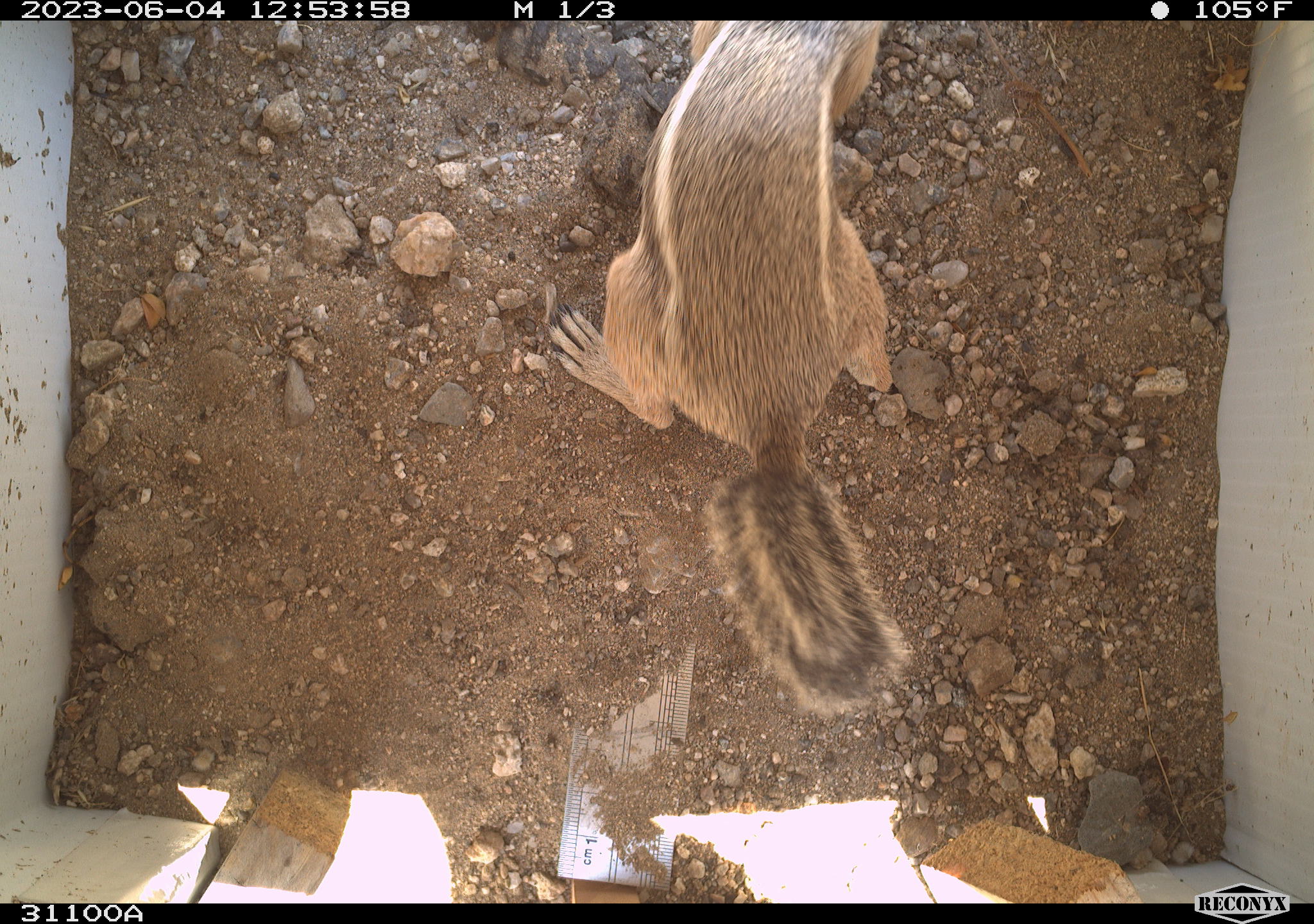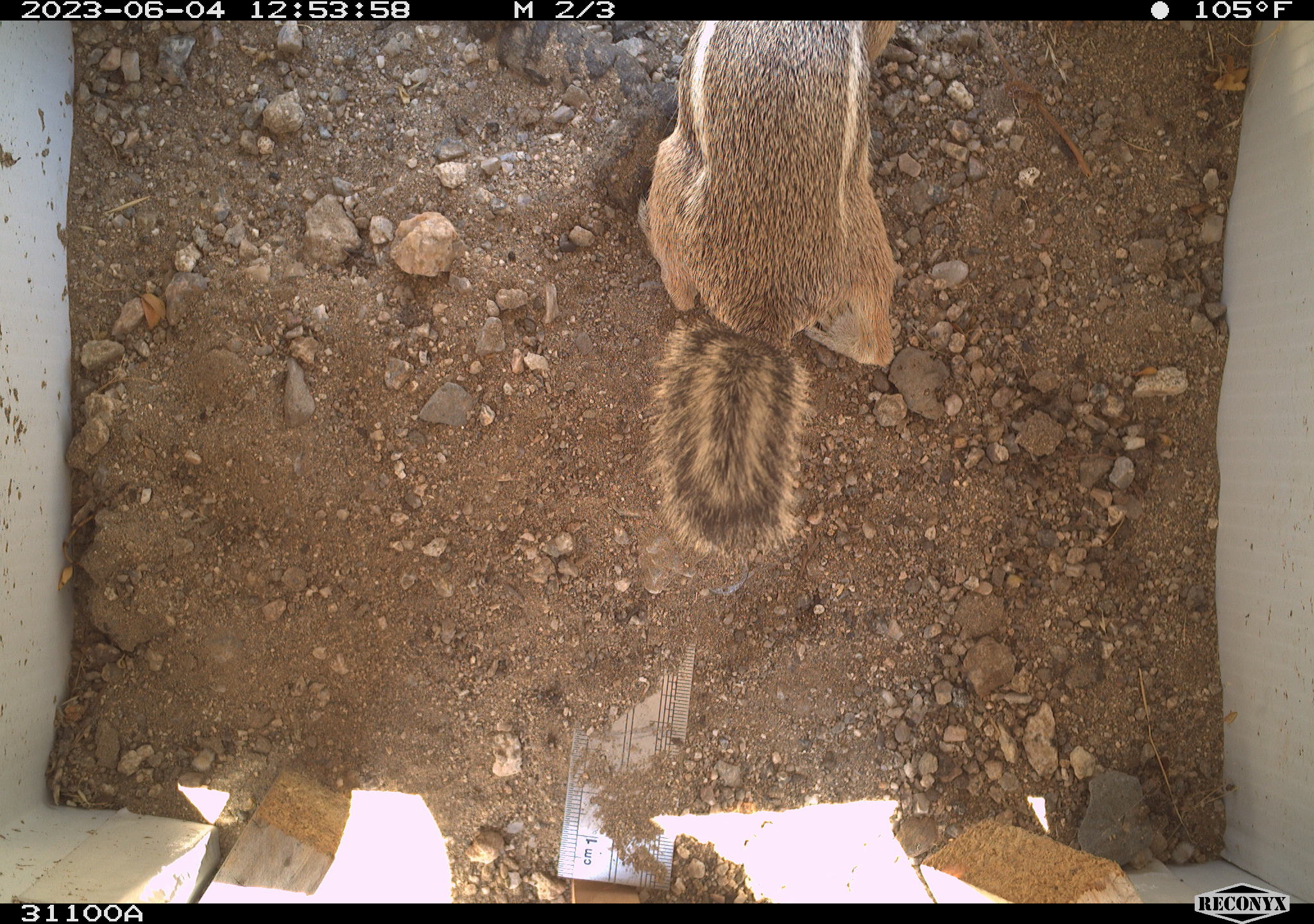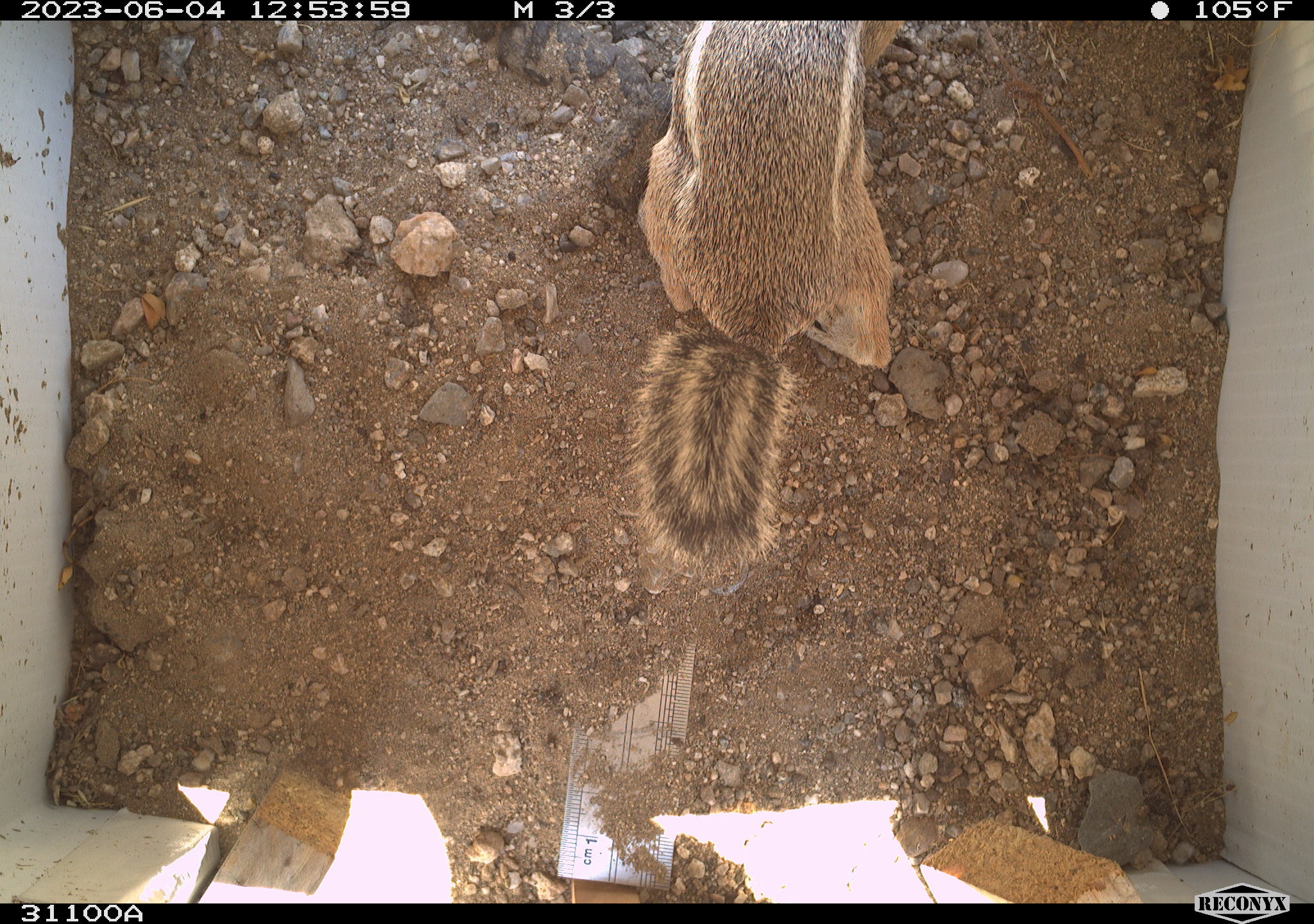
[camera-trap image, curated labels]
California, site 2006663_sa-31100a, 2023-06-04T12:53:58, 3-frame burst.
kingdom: Animalia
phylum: Chordata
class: Mammalia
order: Rodentia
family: Sciuridae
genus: Ammospermophilus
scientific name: Ammospermophilus leucurus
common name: white-tailed antelope squirrel